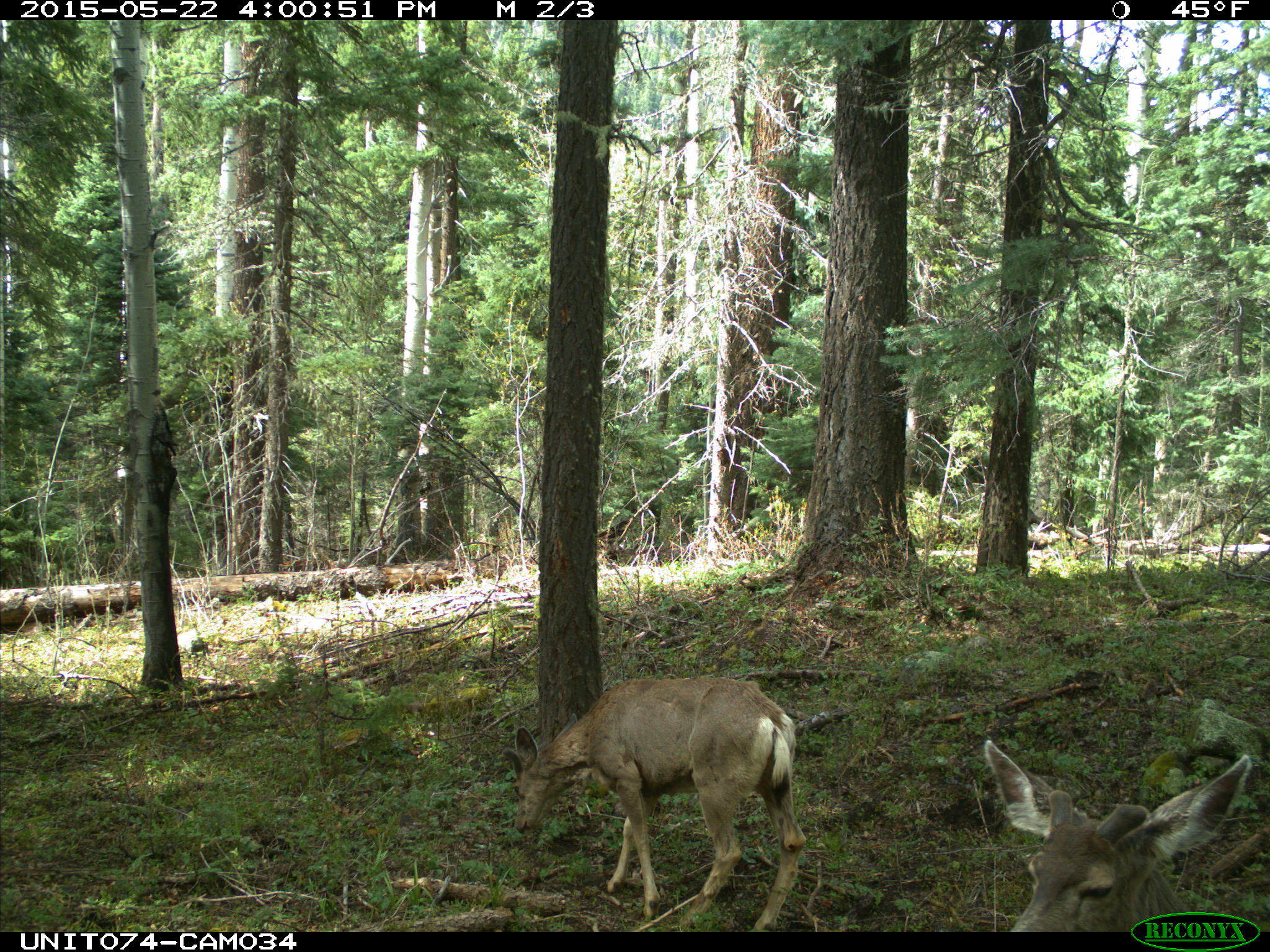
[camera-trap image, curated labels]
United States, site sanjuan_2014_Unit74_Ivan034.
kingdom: Animalia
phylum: Chordata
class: Mammalia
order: Artiodactyla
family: Cervidae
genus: Odocoileus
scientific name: Odocoileus hemionus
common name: mule deer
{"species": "Odocoileus hemionus (mule deer)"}